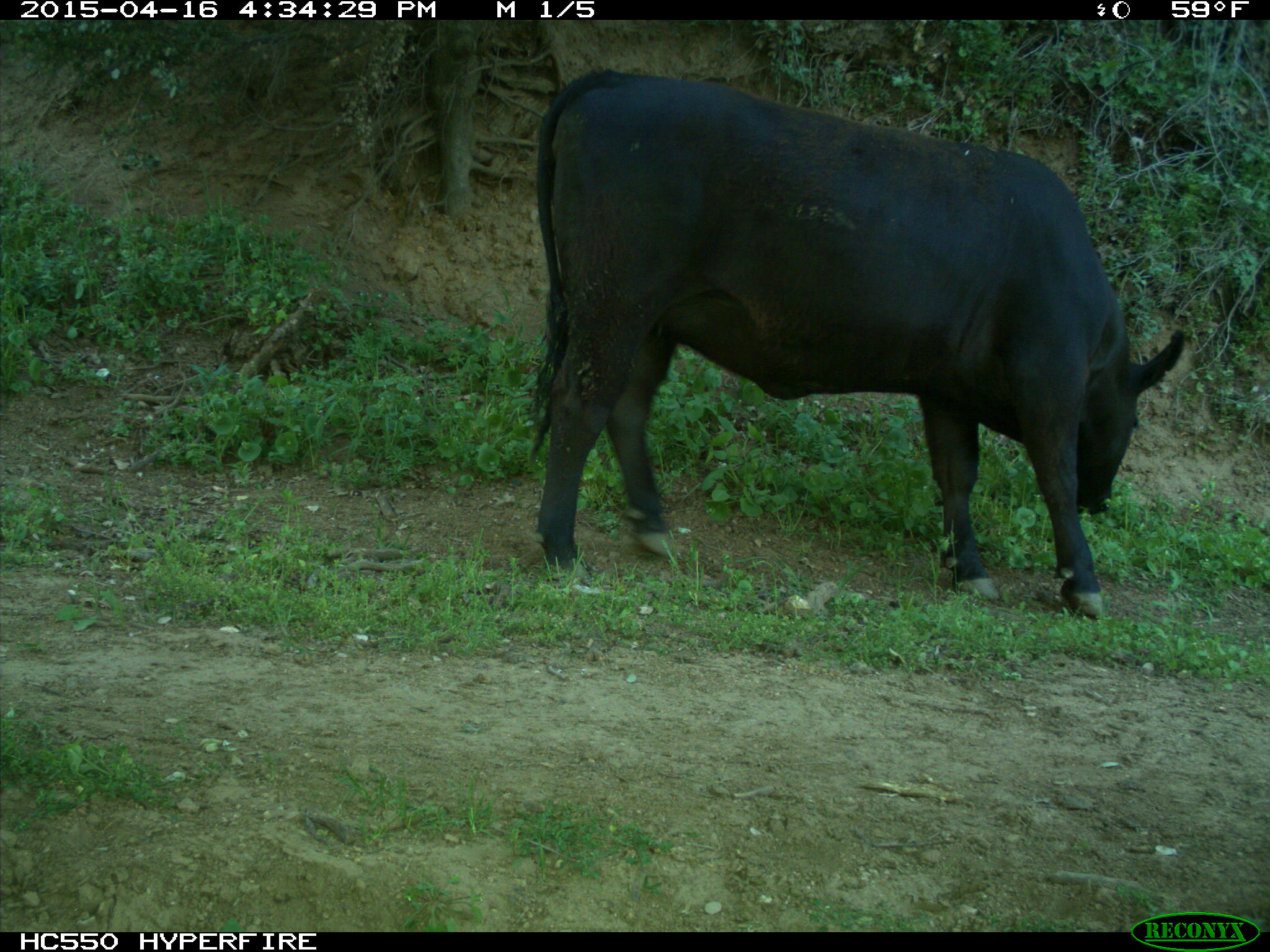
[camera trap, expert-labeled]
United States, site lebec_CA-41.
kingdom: Animalia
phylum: Chordata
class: Mammalia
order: Artiodactyla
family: Bovidae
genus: Bos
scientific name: Bos taurus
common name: domestic cow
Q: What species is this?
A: Bos taurus (domestic cow).